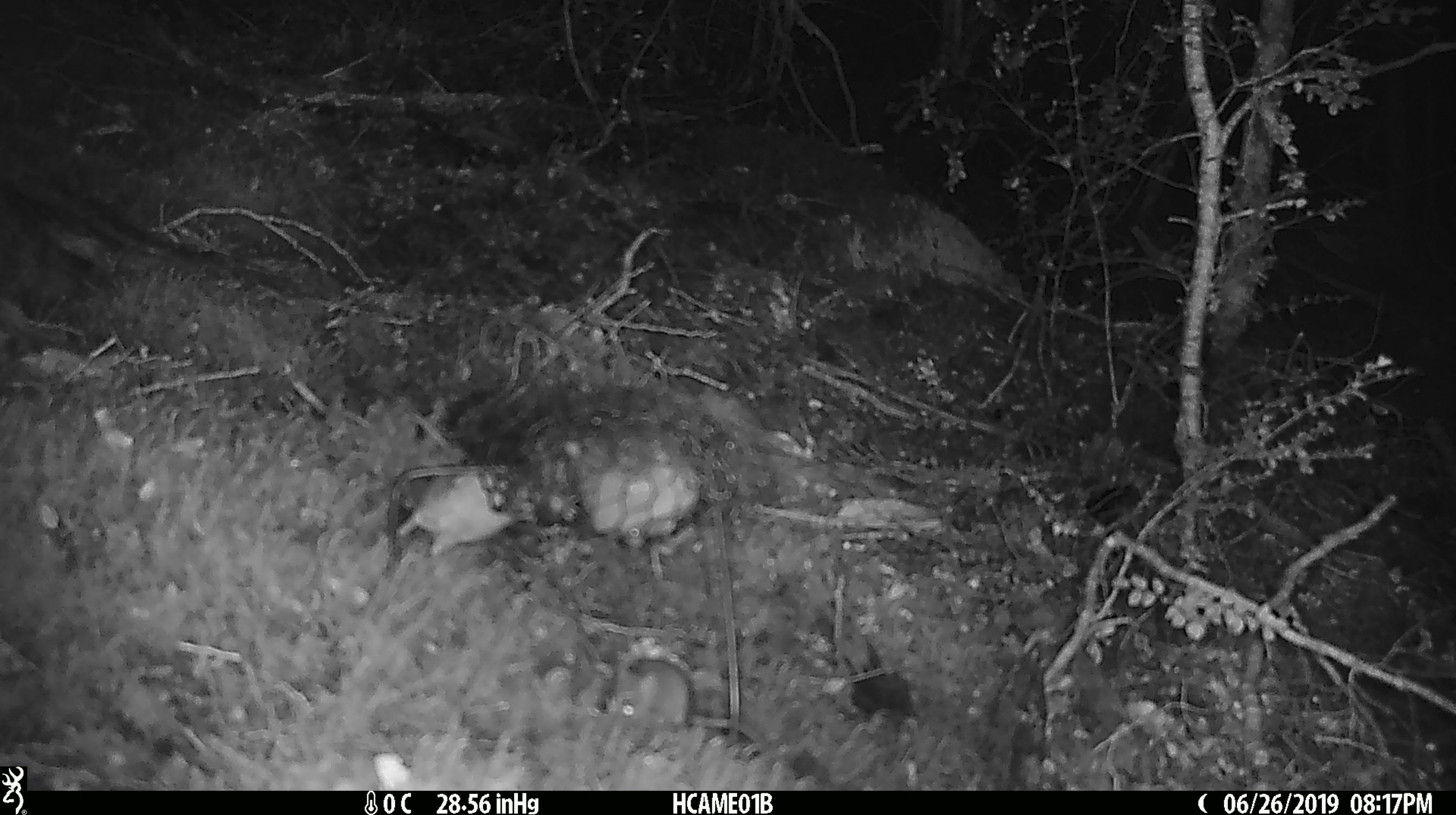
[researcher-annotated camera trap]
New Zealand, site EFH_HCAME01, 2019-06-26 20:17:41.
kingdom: Animalia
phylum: Chordata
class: Mammalia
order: Rodentia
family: Muridae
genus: Mus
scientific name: Mus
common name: mouse